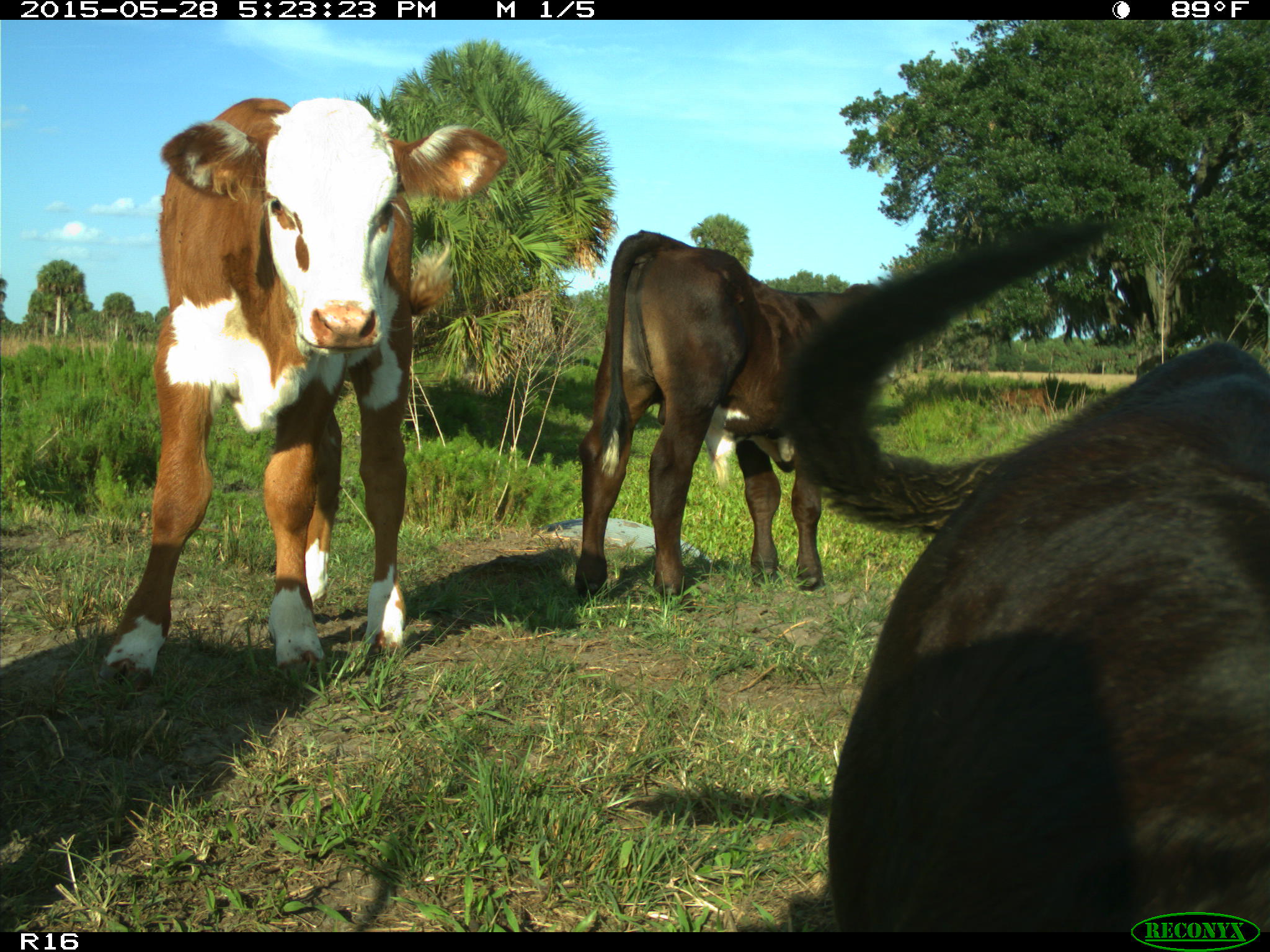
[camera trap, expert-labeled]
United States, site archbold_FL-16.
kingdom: Animalia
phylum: Chordata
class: Mammalia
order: Artiodactyla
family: Bovidae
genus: Bos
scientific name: Bos taurus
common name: domestic cow